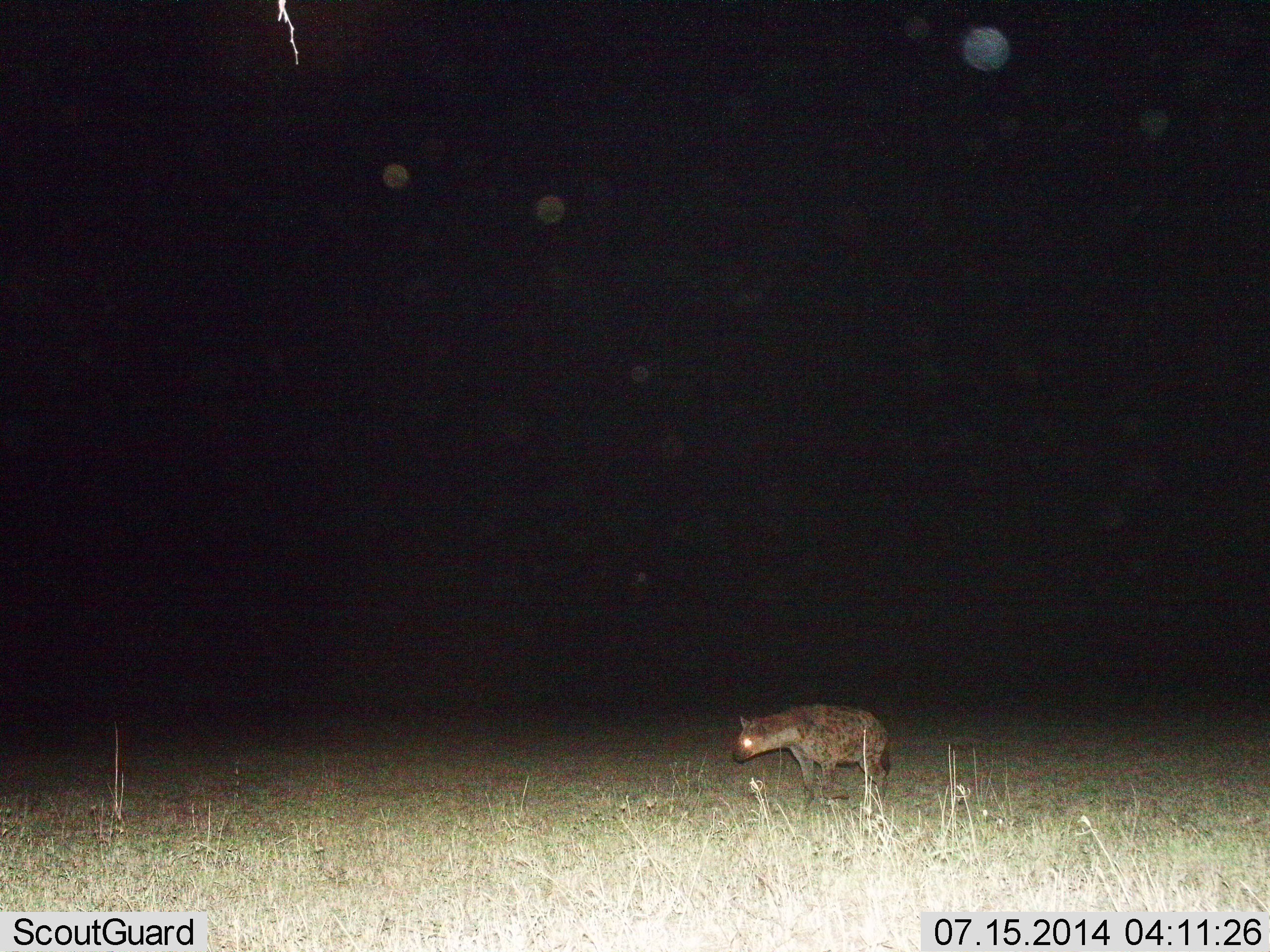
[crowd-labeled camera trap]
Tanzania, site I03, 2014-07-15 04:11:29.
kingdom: Animalia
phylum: Chordata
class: Mammalia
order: Carnivora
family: Hyaenidae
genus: Crocuta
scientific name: Crocuta crocuta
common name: spotted hyena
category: hyenaspotted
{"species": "hyenaspotted (spotted hyena) (Crocuta crocuta)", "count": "1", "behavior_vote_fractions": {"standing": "30%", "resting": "0%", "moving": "70%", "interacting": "0%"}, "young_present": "0%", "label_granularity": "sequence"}